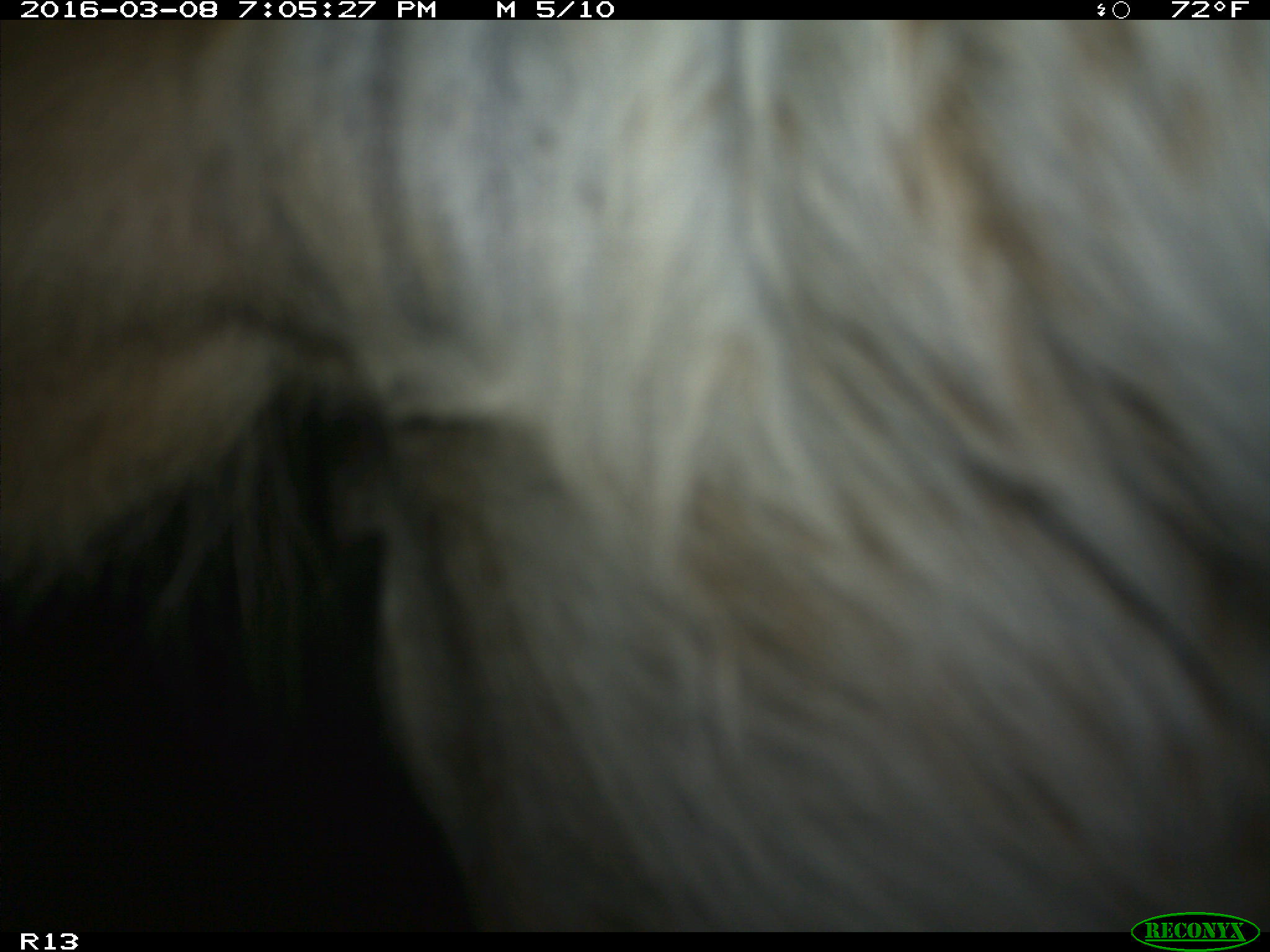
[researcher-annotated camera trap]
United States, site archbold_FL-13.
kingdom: Animalia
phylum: Chordata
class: Mammalia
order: Artiodactyla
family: Bovidae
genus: Bos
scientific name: Bos taurus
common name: domestic cow